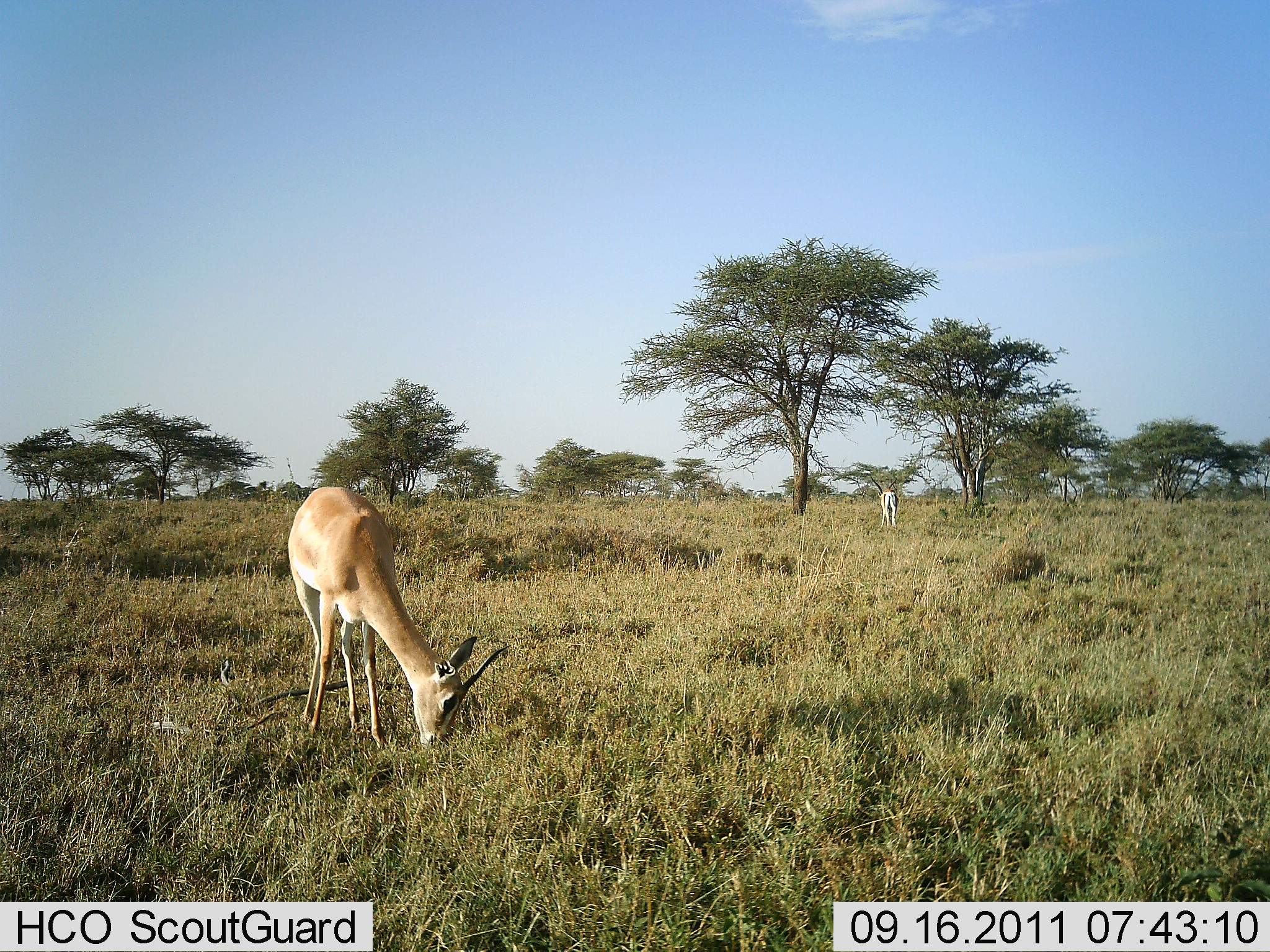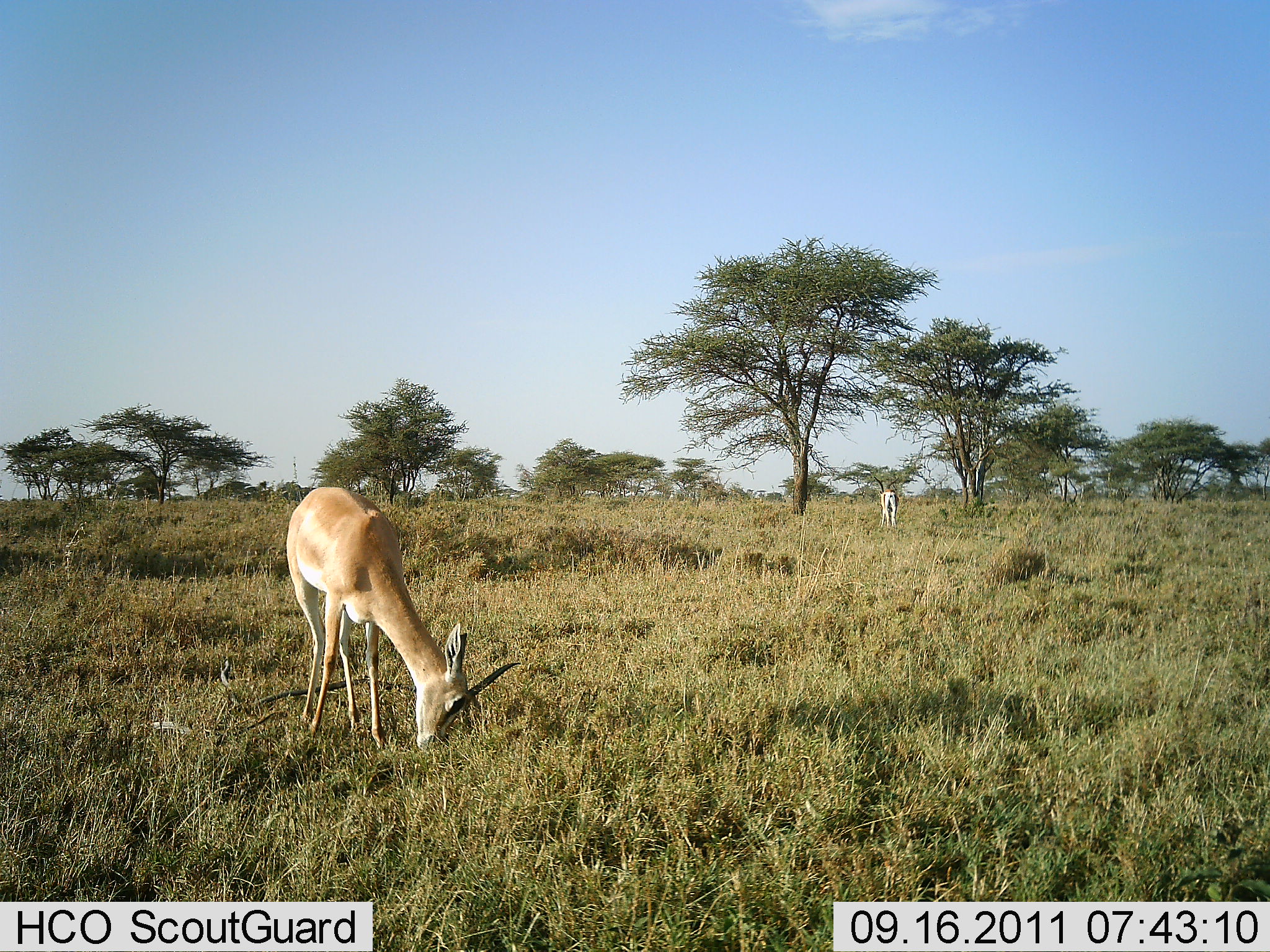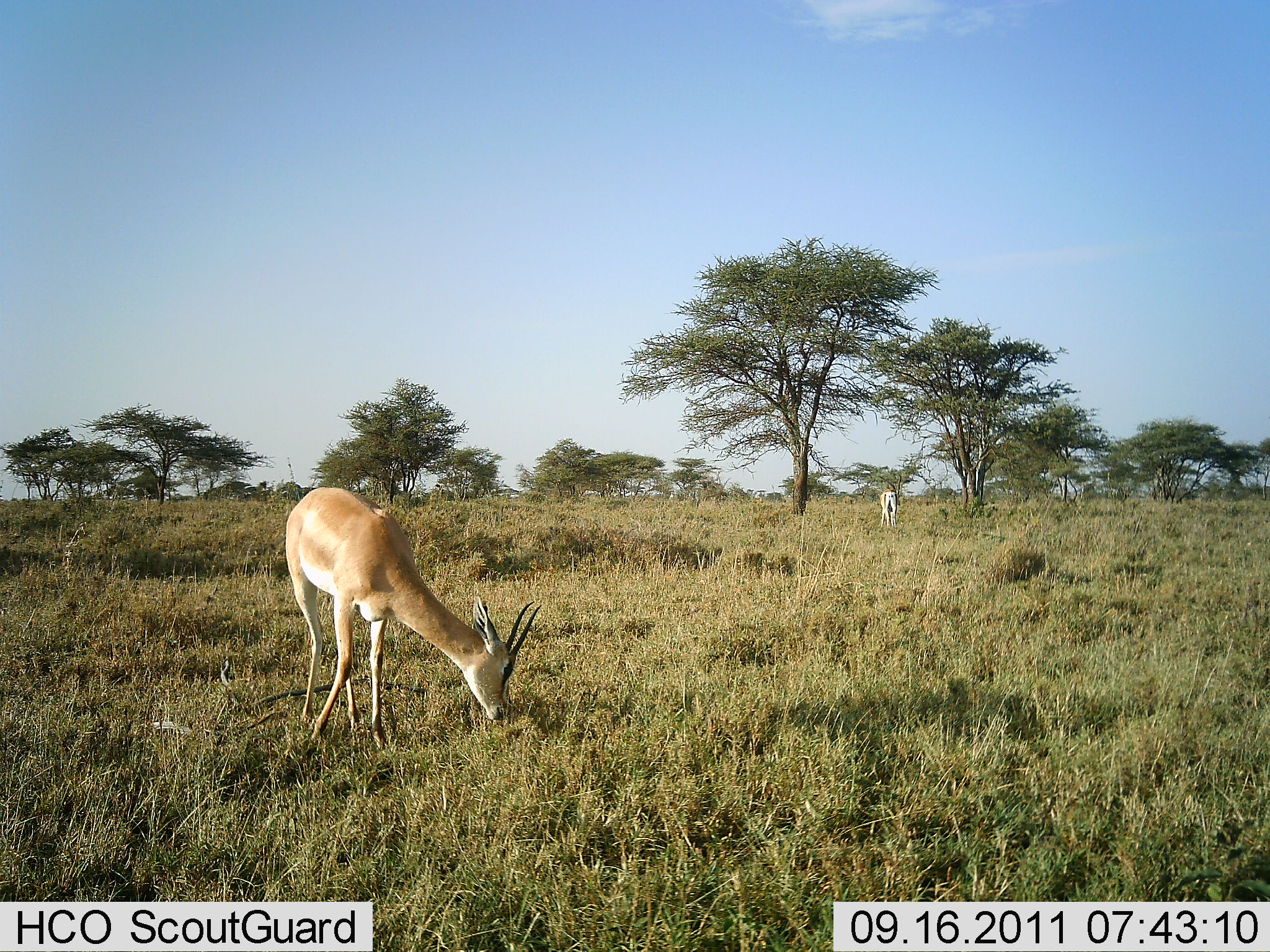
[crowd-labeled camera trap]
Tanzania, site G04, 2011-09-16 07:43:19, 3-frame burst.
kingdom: Animalia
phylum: Chordata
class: Mammalia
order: Artiodactyla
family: Bovidae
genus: Nanger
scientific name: Nanger granti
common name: grant's gazelle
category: gazellegrants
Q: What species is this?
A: Gazellegrants (grant's gazelle) (Nanger granti).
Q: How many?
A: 2.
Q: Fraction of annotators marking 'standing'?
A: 50%.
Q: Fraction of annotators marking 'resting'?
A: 0%.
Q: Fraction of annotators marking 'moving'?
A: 0%.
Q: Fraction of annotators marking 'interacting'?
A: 0%.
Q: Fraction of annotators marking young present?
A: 0%.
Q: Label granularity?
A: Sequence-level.